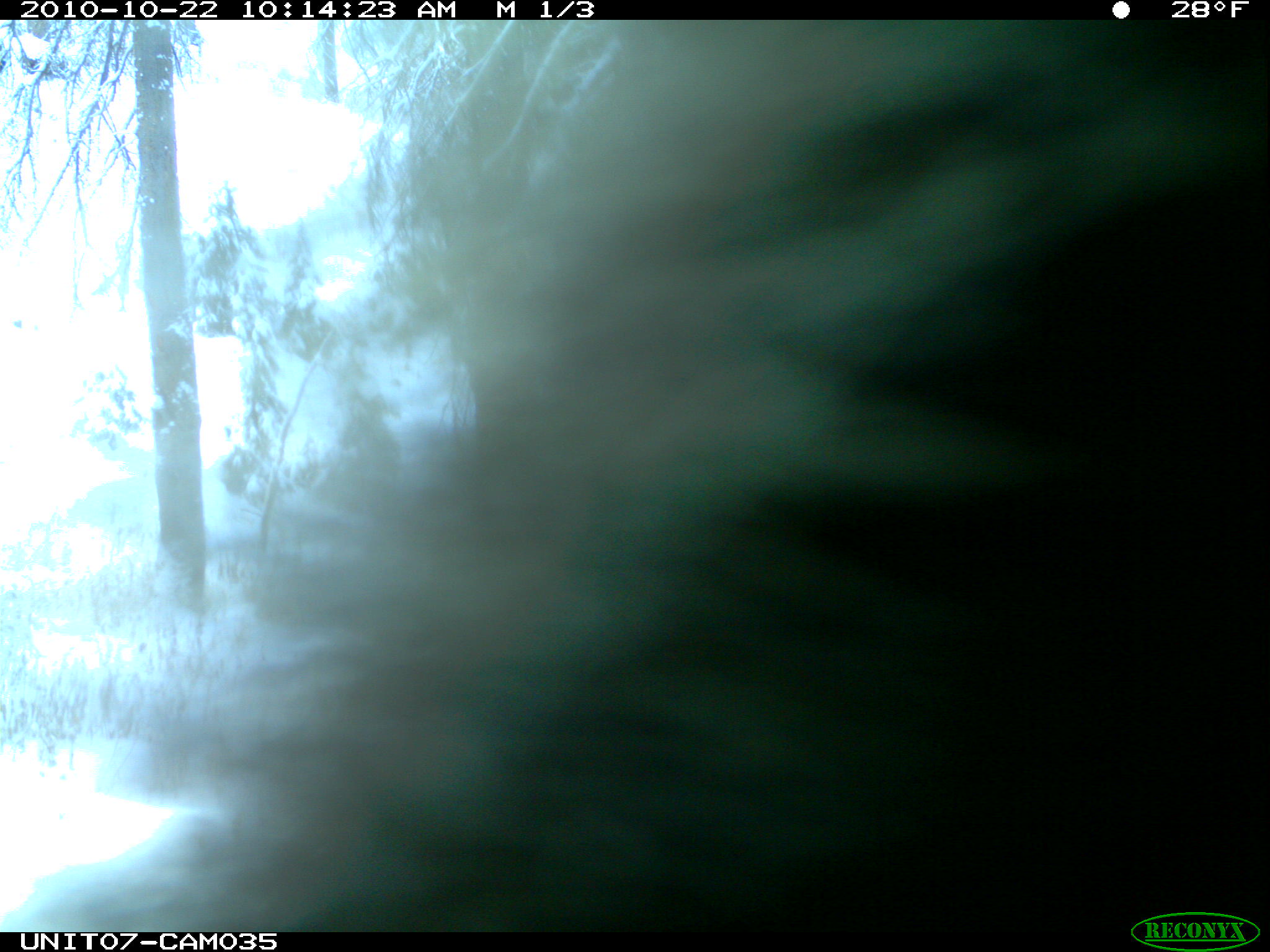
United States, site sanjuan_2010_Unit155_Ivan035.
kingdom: Animalia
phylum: Chordata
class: Mammalia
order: Rodentia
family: Erethizontidae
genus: Erethizon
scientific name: Erethizon dorsatum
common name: north american porcupine